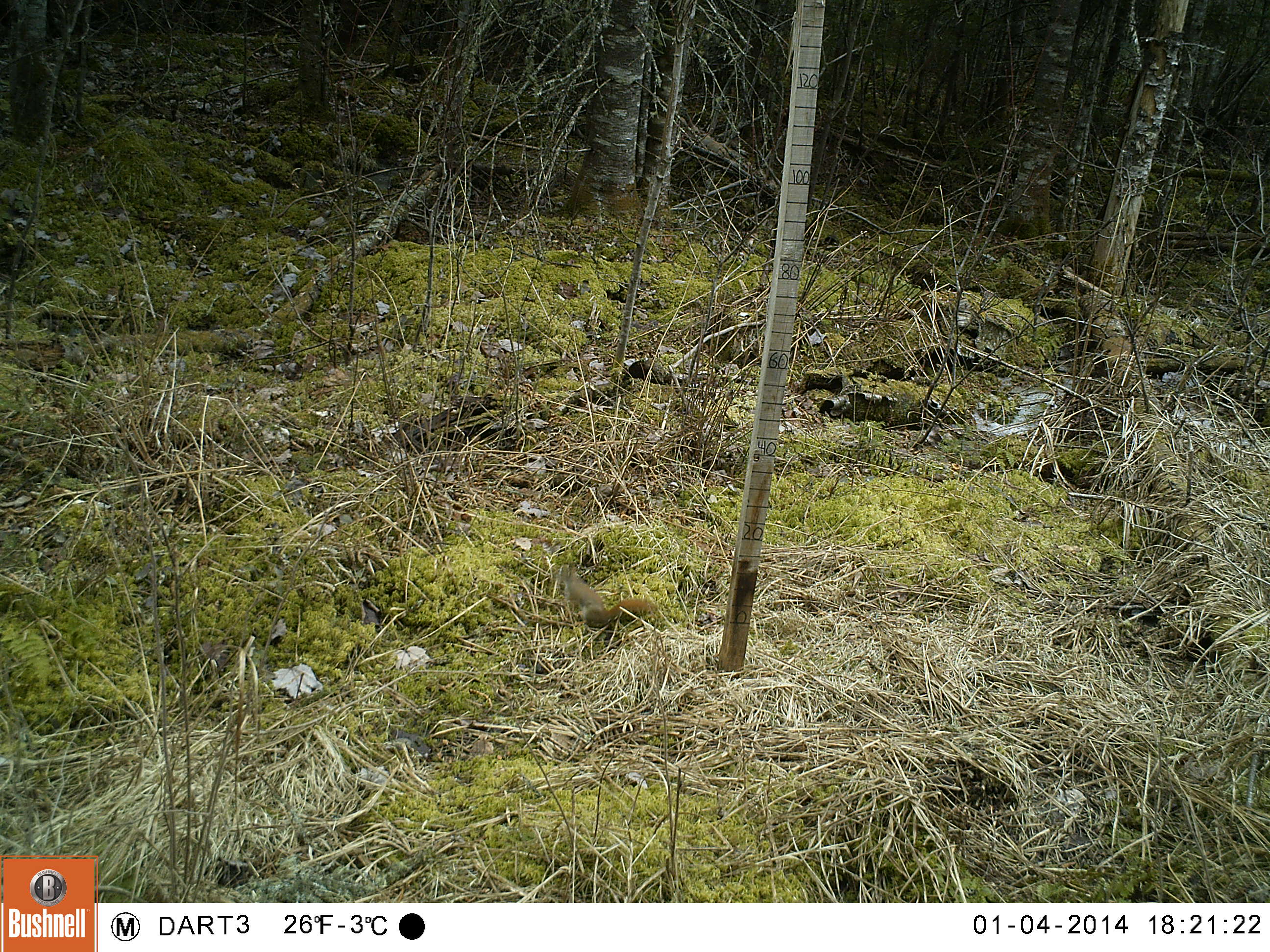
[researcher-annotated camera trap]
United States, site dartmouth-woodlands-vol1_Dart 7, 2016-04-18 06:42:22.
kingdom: Animalia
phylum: Chordata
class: Mammalia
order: Rodentia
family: Sciuridae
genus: Tamiasciurus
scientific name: Tamiasciurus hudsonicus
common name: red squirrel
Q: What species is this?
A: Red squirrel (Tamiasciurus hudsonicus).